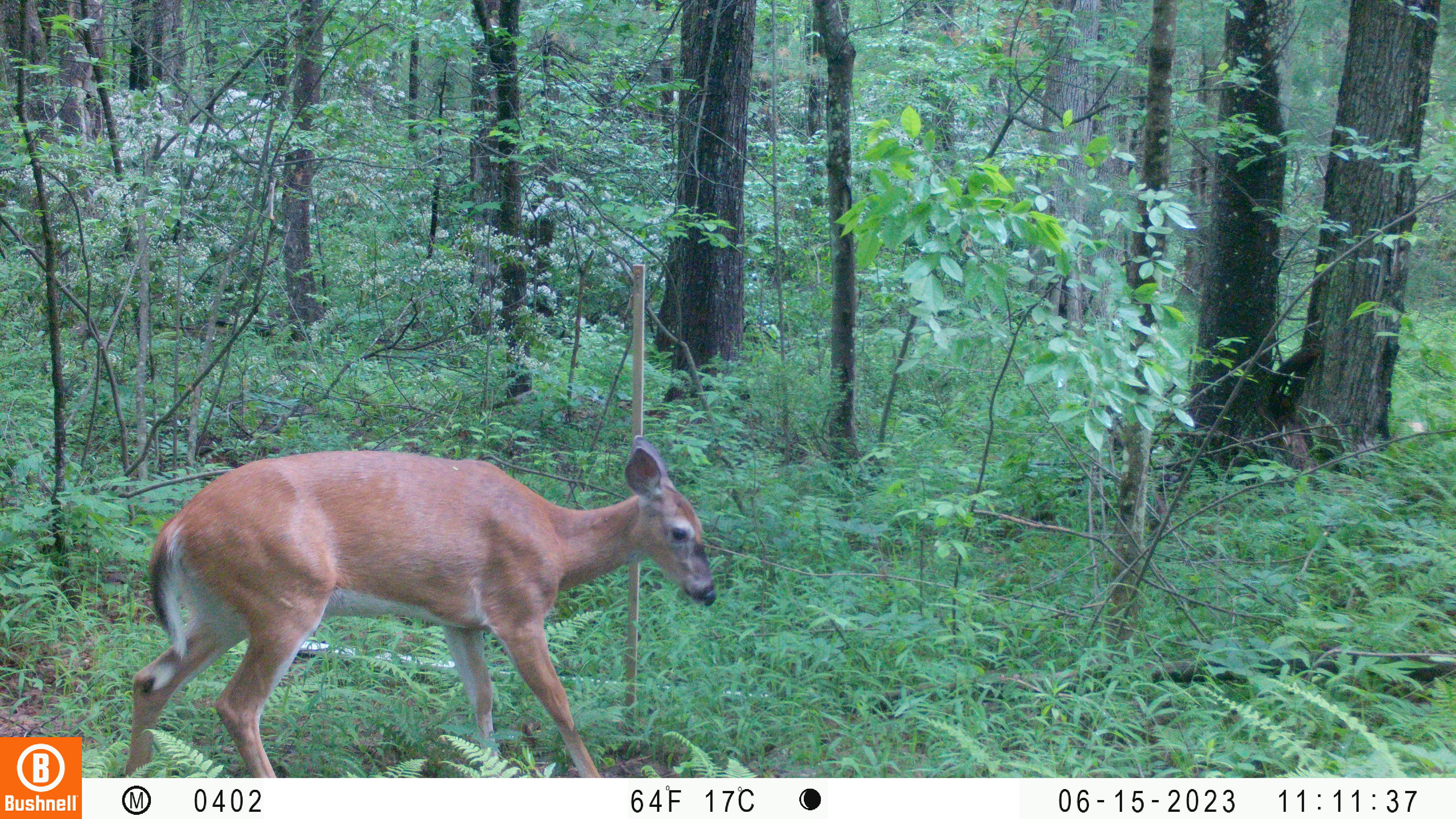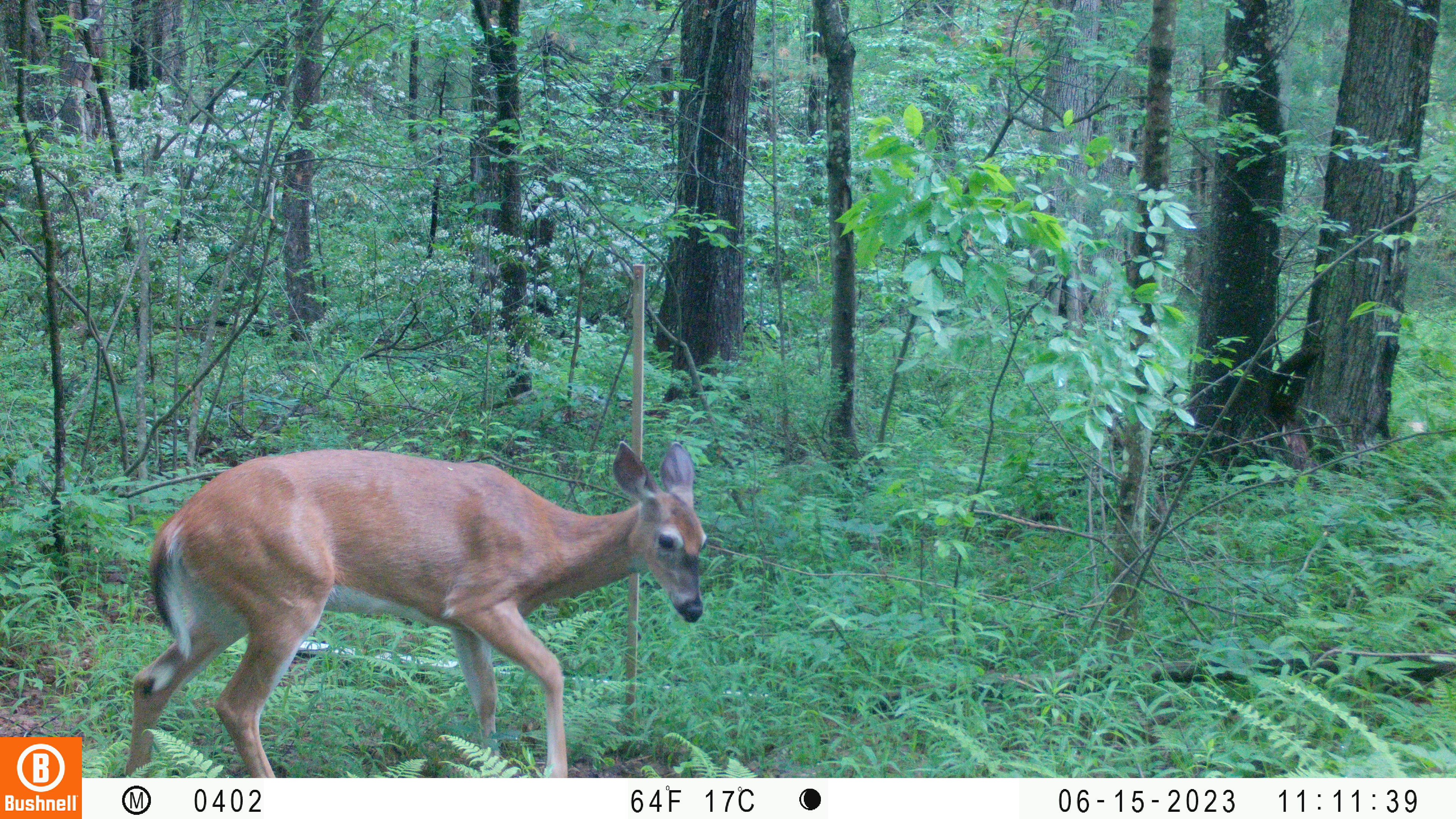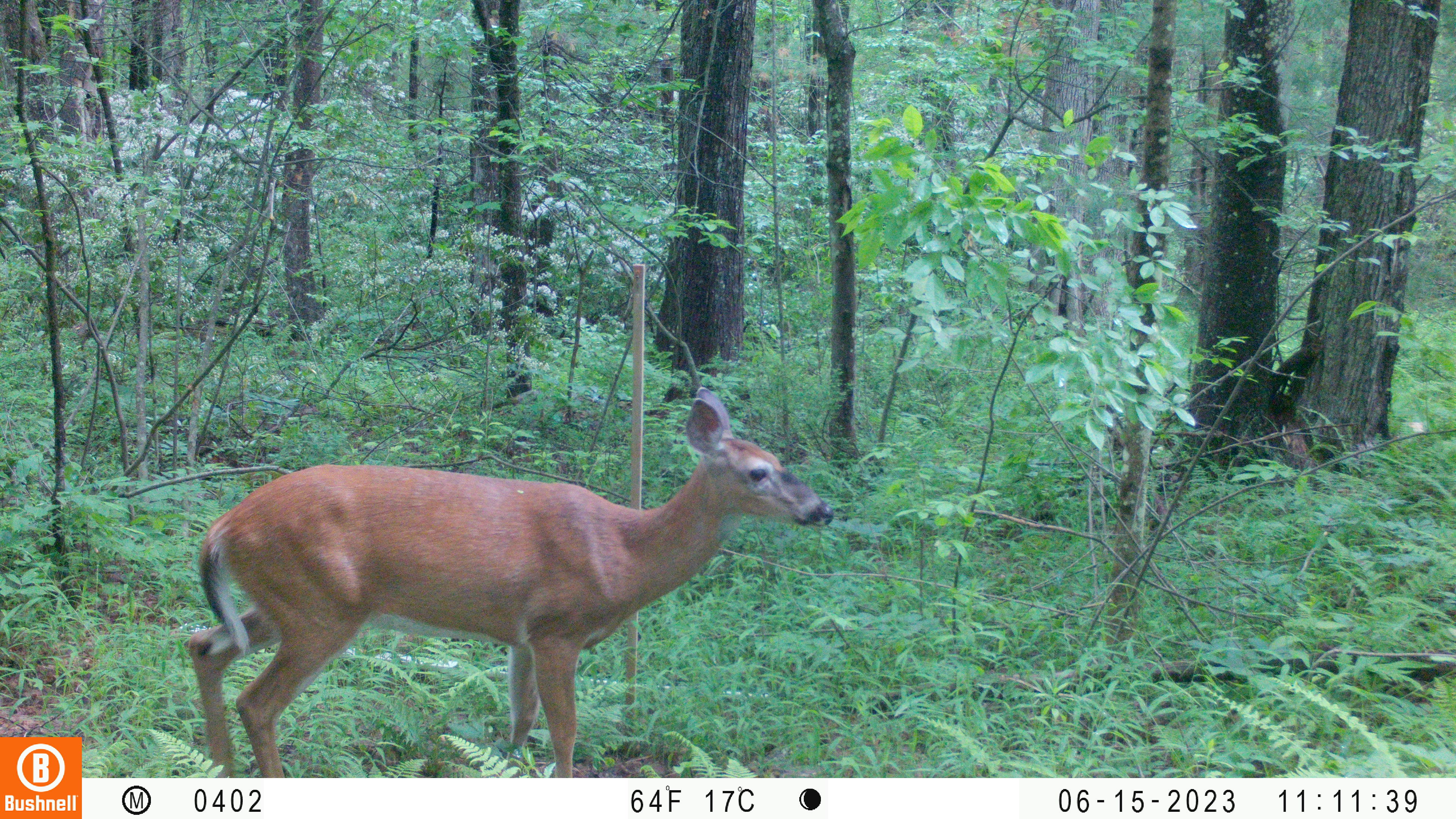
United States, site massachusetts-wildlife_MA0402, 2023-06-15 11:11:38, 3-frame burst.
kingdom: Animalia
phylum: Chordata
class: Mammalia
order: Artiodactyla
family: Cervidae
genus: Odocoileus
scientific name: Odocoileus virginianus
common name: white-tailed deer